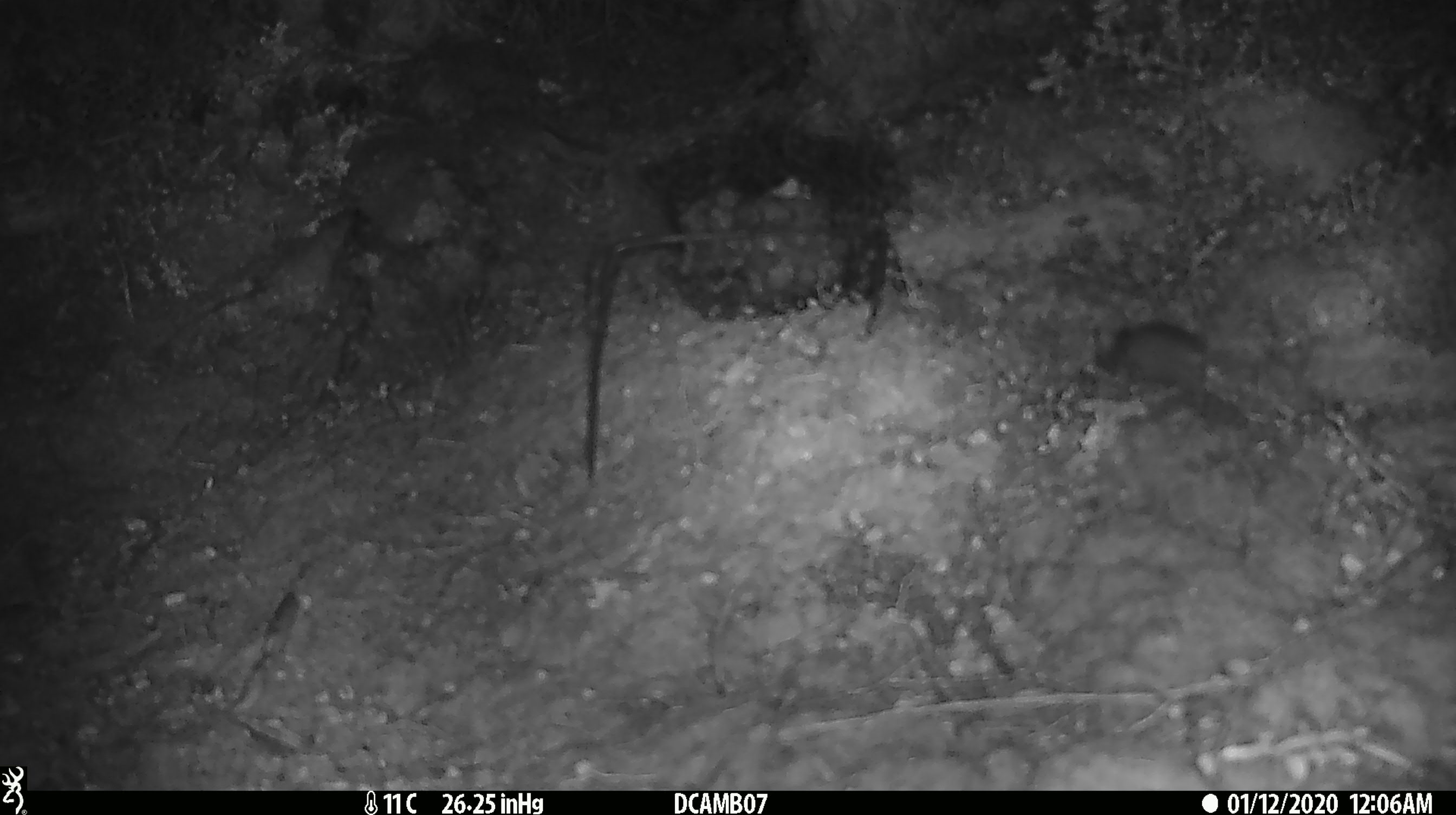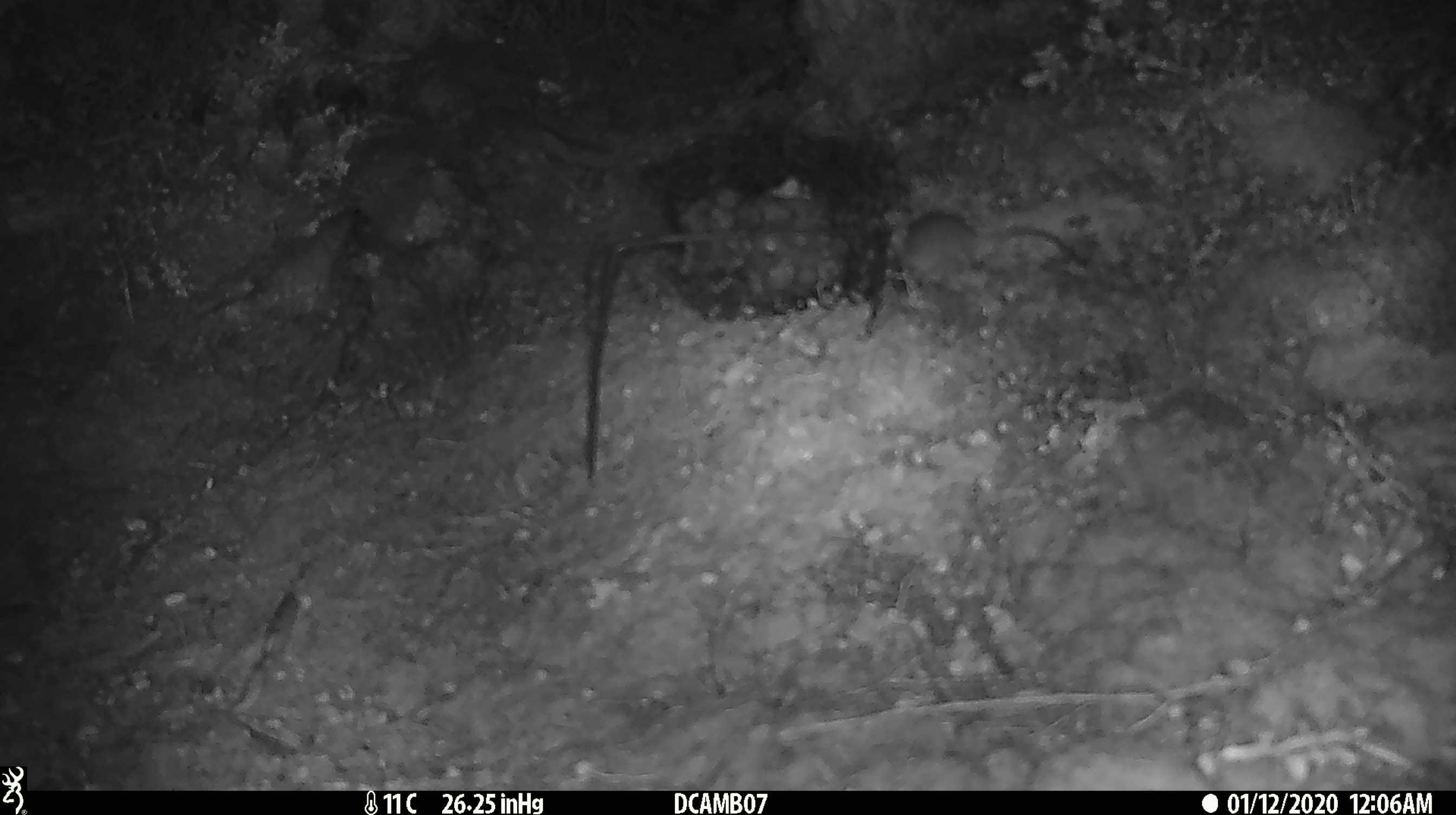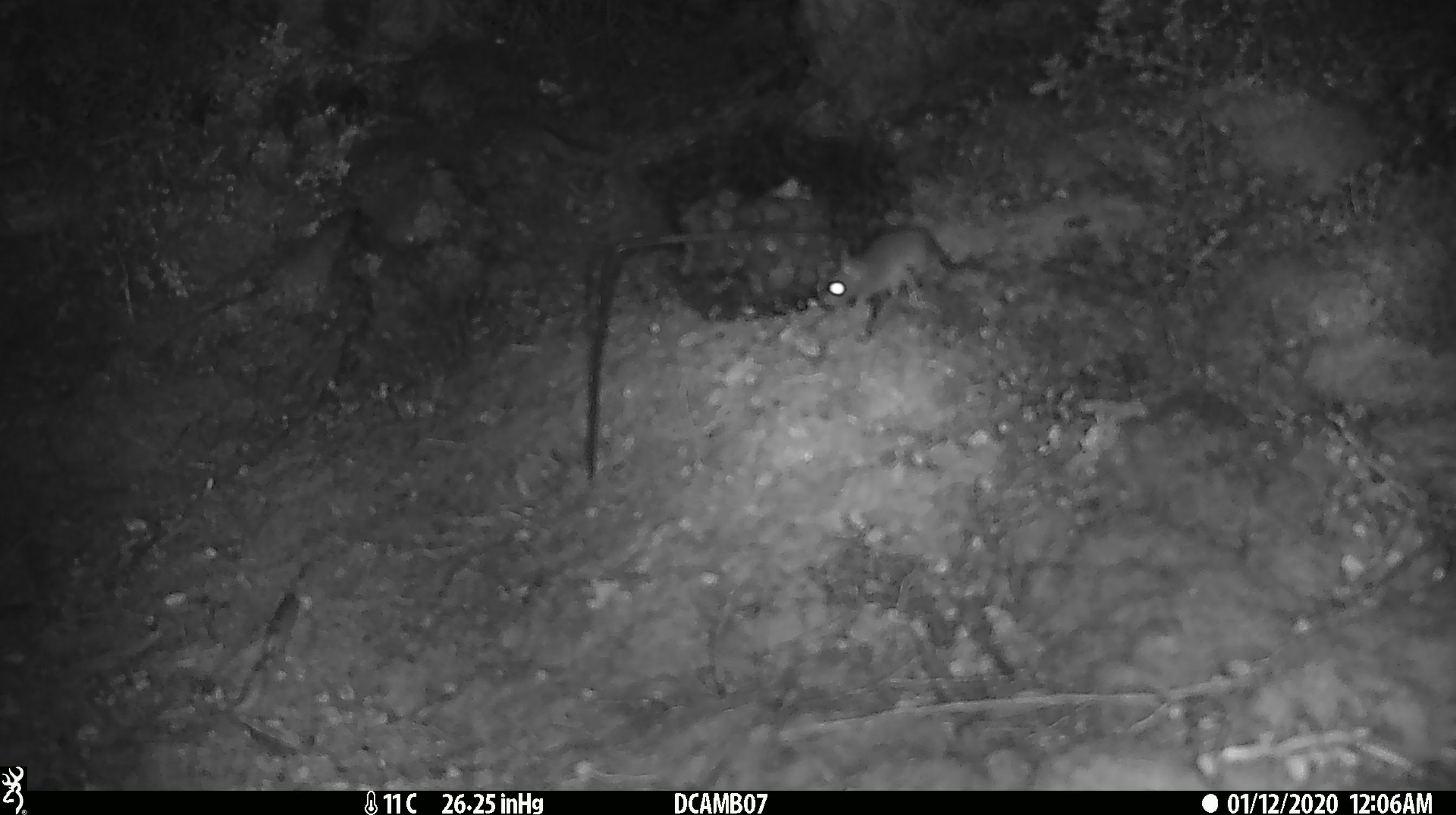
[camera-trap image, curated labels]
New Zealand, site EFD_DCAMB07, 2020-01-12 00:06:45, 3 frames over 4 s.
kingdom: Animalia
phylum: Chordata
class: Mammalia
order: Rodentia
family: Muridae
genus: Mus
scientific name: Mus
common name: mouse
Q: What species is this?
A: Mouse (Mus).